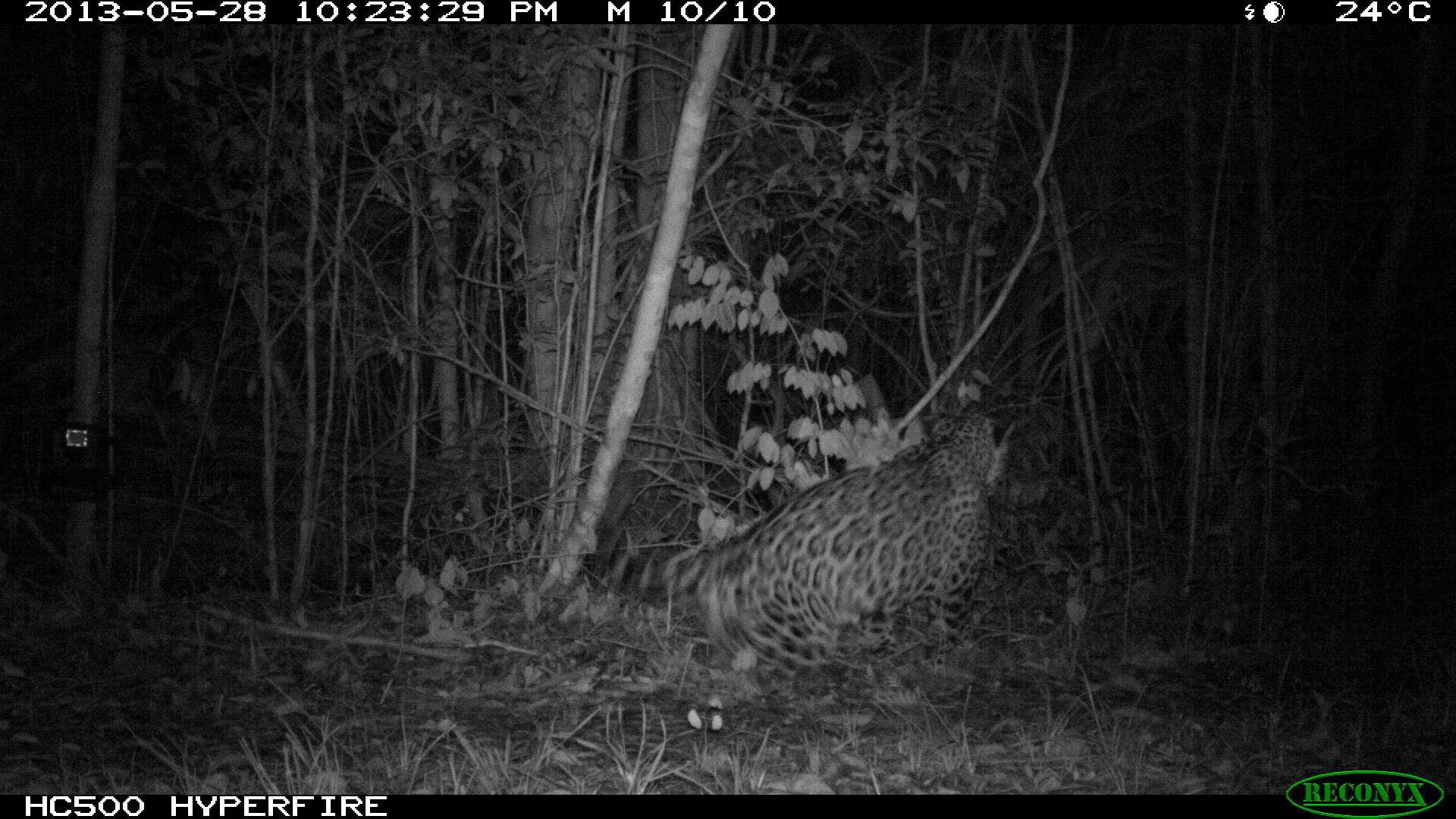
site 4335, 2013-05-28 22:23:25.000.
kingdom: Animalia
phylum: Chordata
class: Mammalia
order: Carnivora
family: Felidae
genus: Panthera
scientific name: Panthera onca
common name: jaguar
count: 1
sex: male